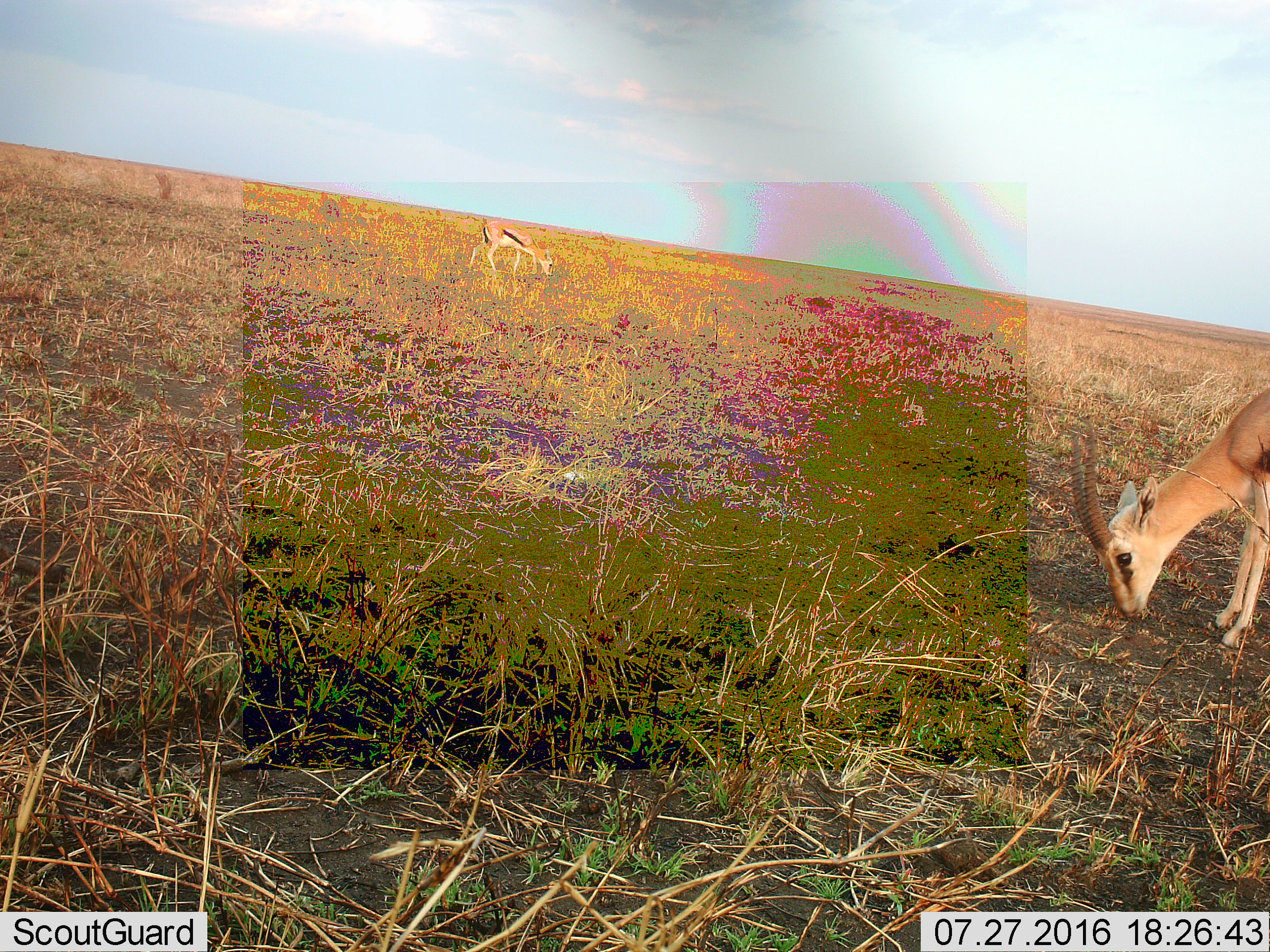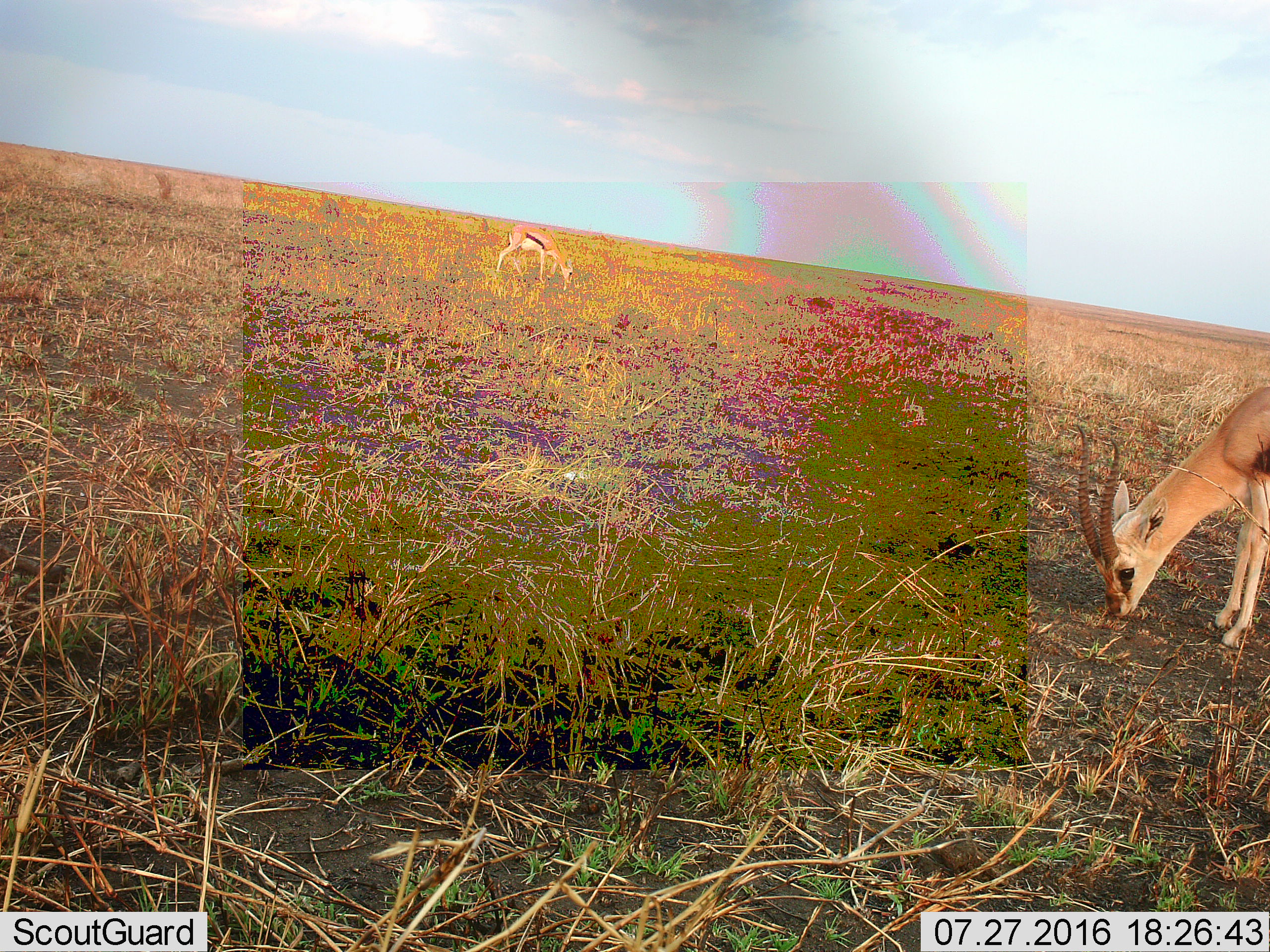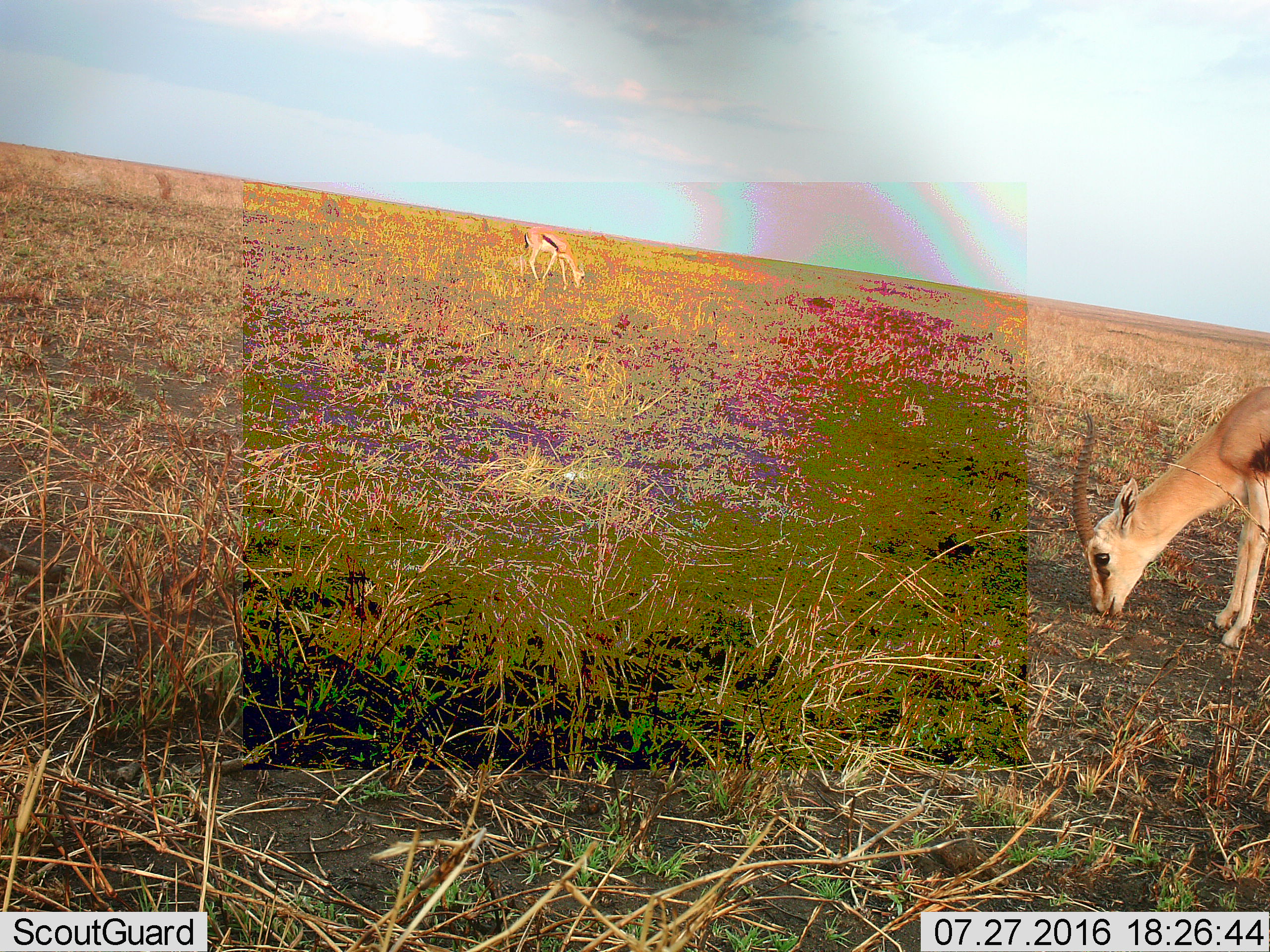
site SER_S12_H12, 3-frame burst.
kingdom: Animalia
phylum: Chordata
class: Mammalia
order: Artiodactyla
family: Bovidae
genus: Eudorcas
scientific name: Eudorcas thomsonii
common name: thomson's gazelle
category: gazellethomsons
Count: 2.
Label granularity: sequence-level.